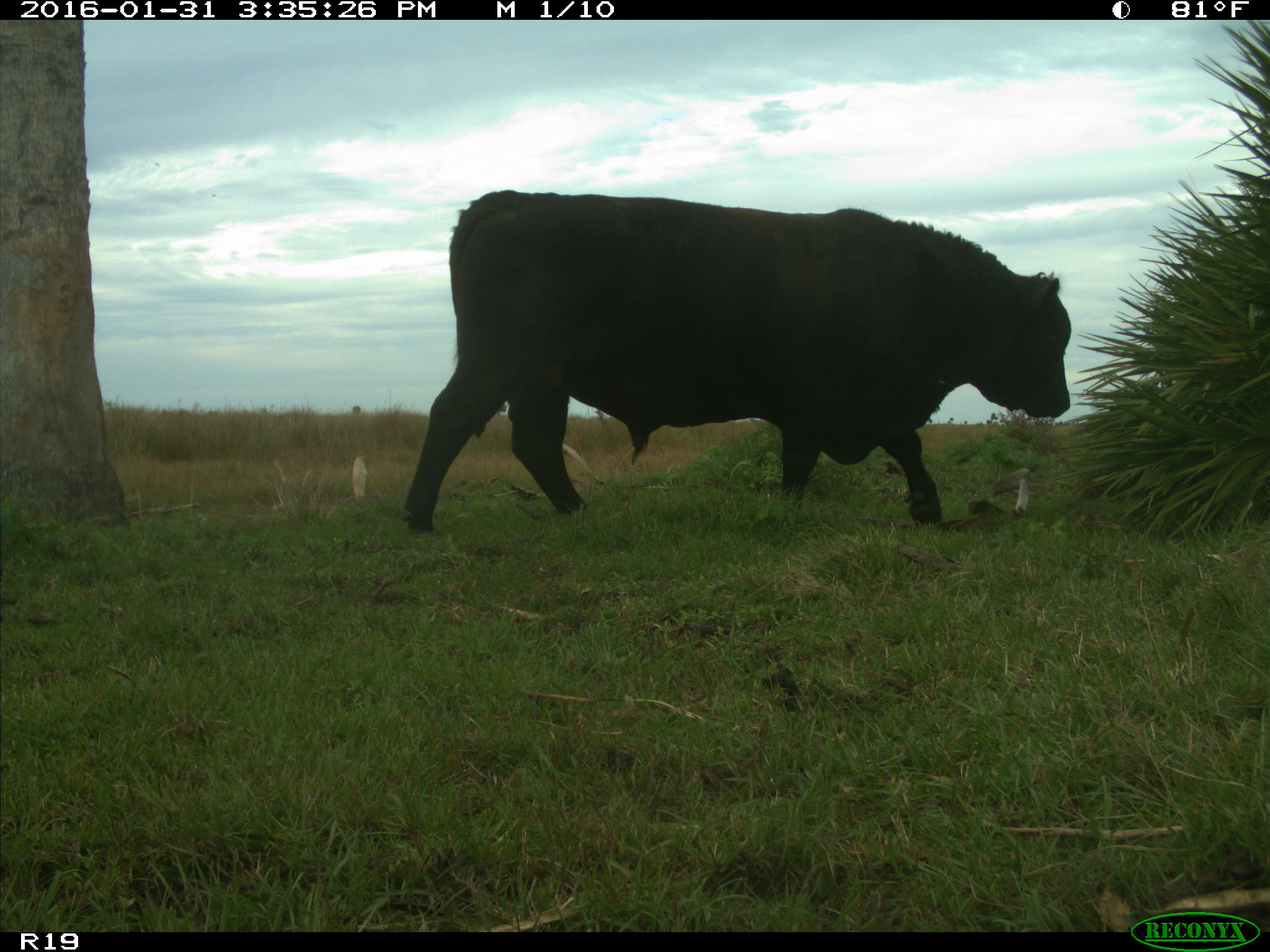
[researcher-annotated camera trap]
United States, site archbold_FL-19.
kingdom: Animalia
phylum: Chordata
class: Mammalia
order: Artiodactyla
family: Bovidae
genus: Bos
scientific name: Bos taurus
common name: domestic cow